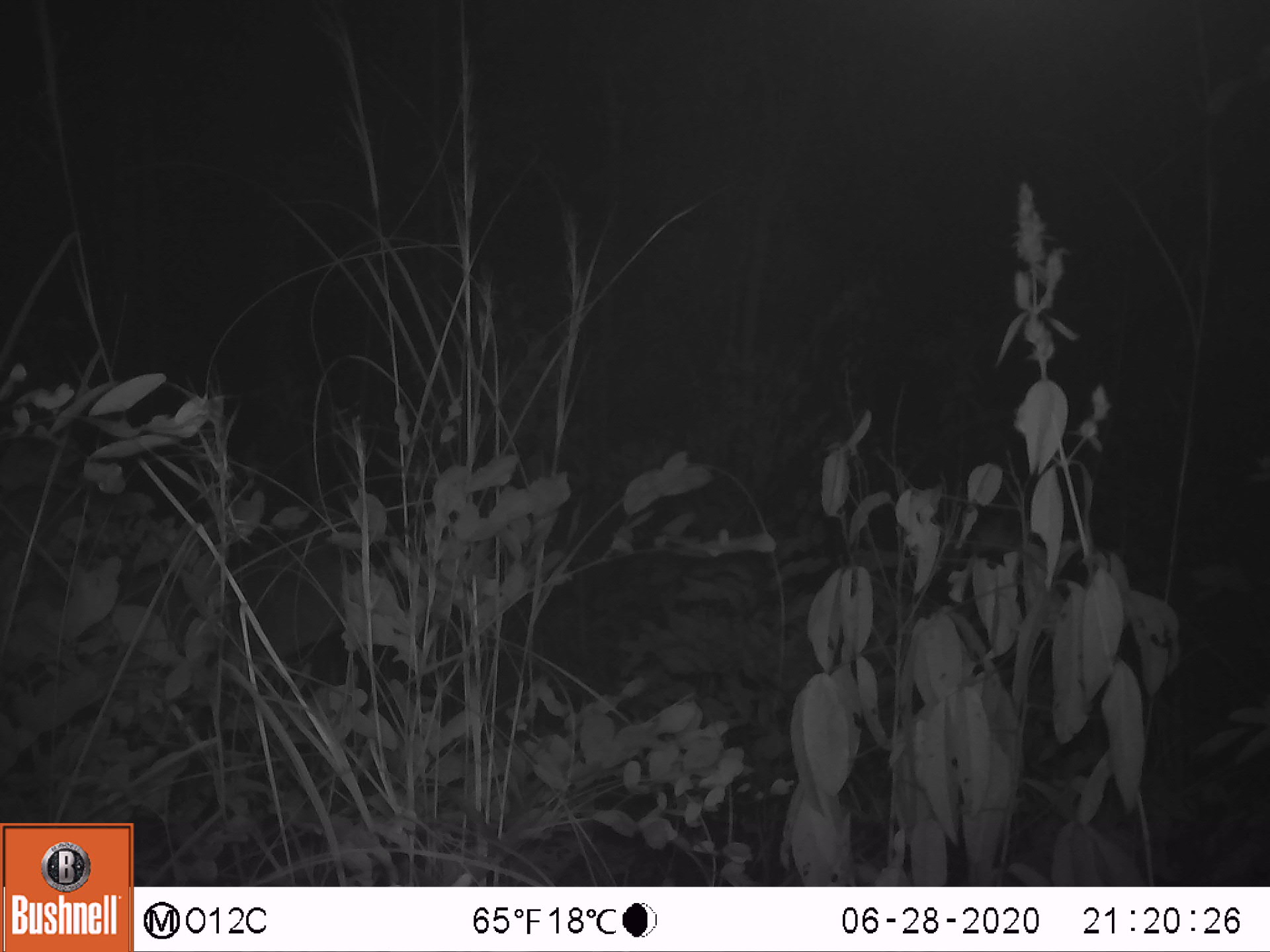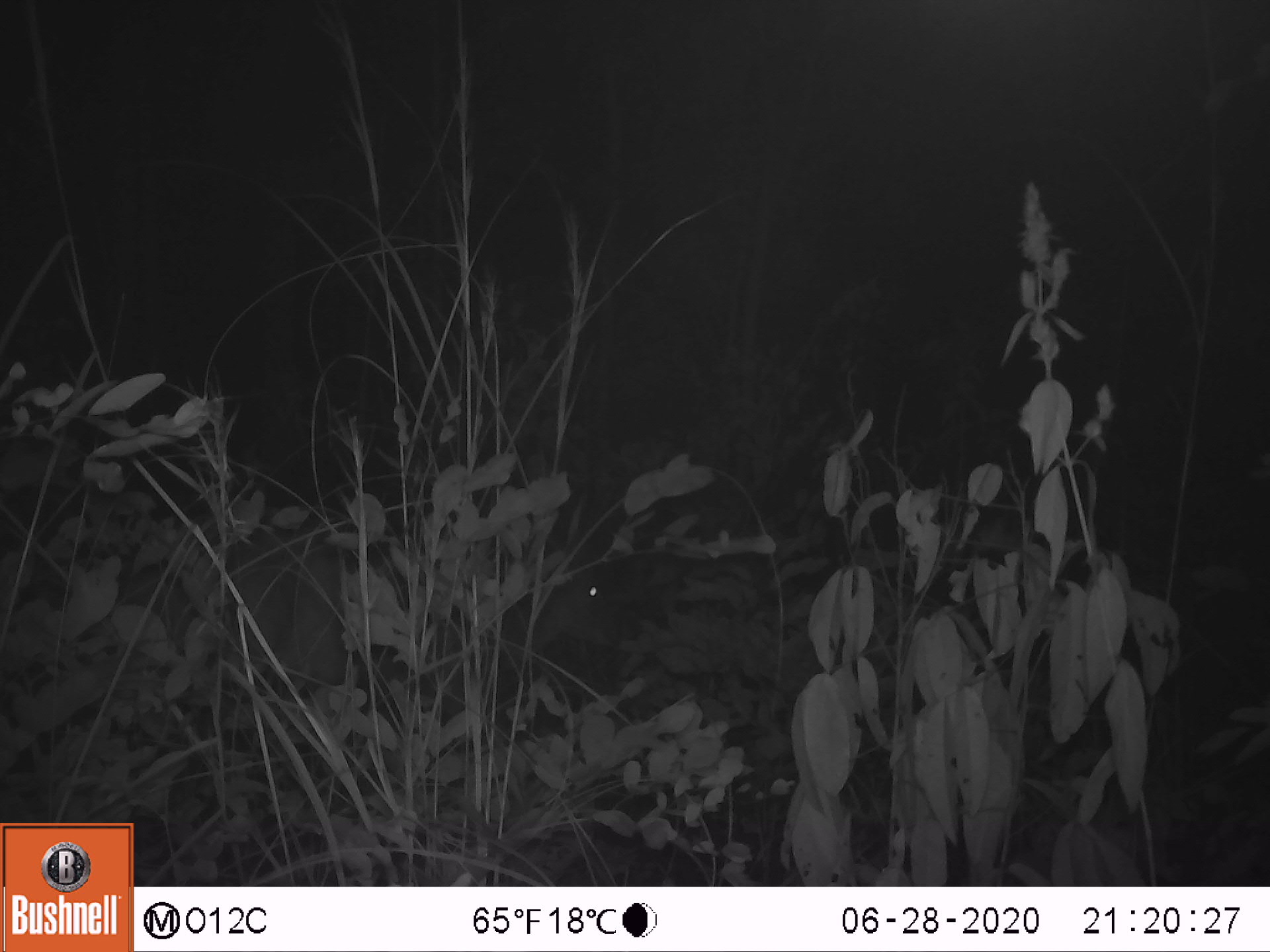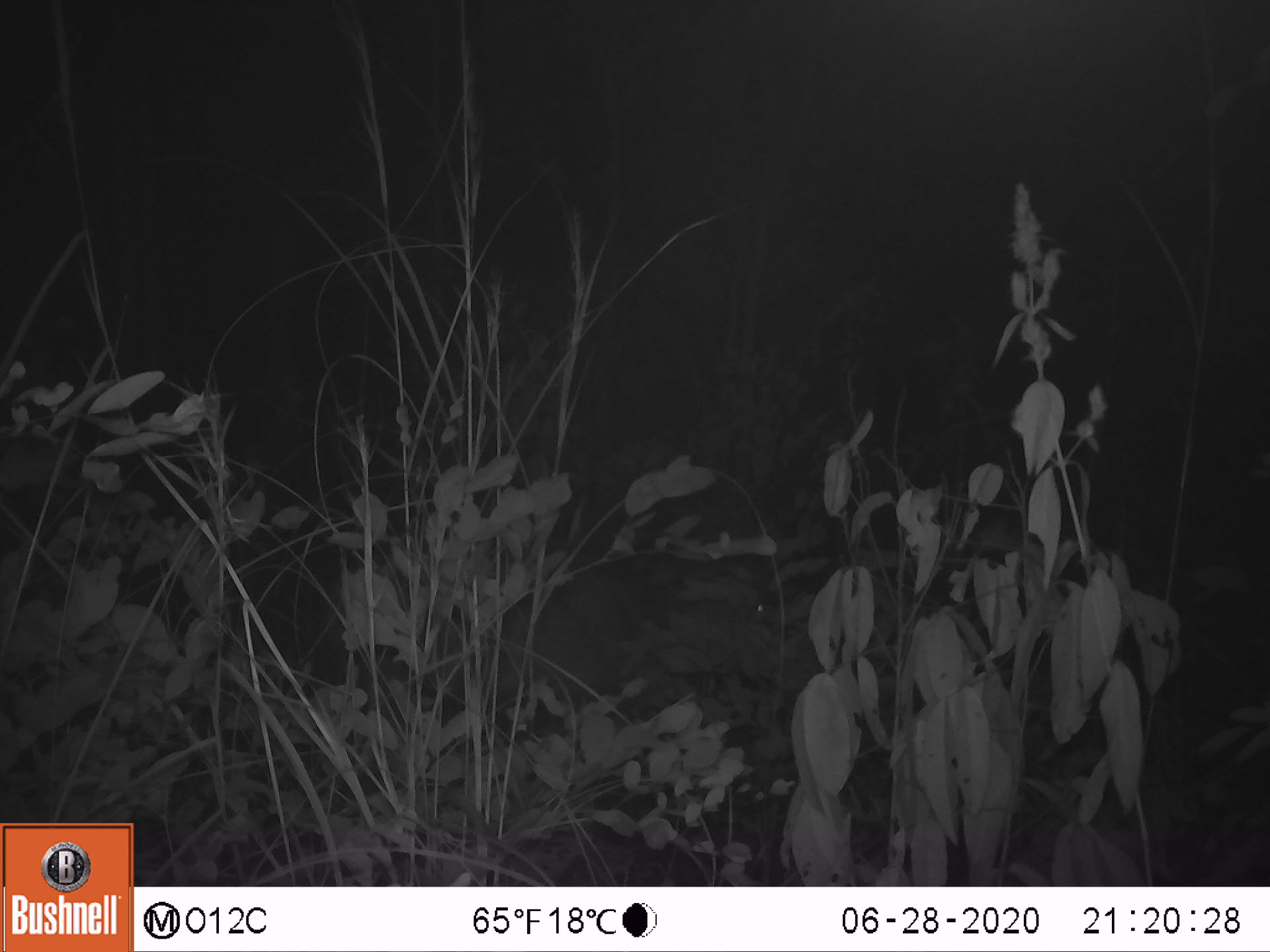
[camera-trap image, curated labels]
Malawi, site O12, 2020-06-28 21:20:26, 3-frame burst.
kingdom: Animalia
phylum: Chordata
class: Mammalia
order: Artiodactyla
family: Bovidae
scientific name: Antilopinae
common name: small antelope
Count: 1.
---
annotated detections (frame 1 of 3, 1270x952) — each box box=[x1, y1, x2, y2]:
small antelope: box=[42, 475, 409, 745]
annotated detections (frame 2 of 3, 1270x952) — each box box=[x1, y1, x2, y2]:
small antelope: box=[161, 479, 635, 743]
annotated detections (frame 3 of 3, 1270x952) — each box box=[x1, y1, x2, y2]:
small antelope: box=[337, 507, 804, 764]